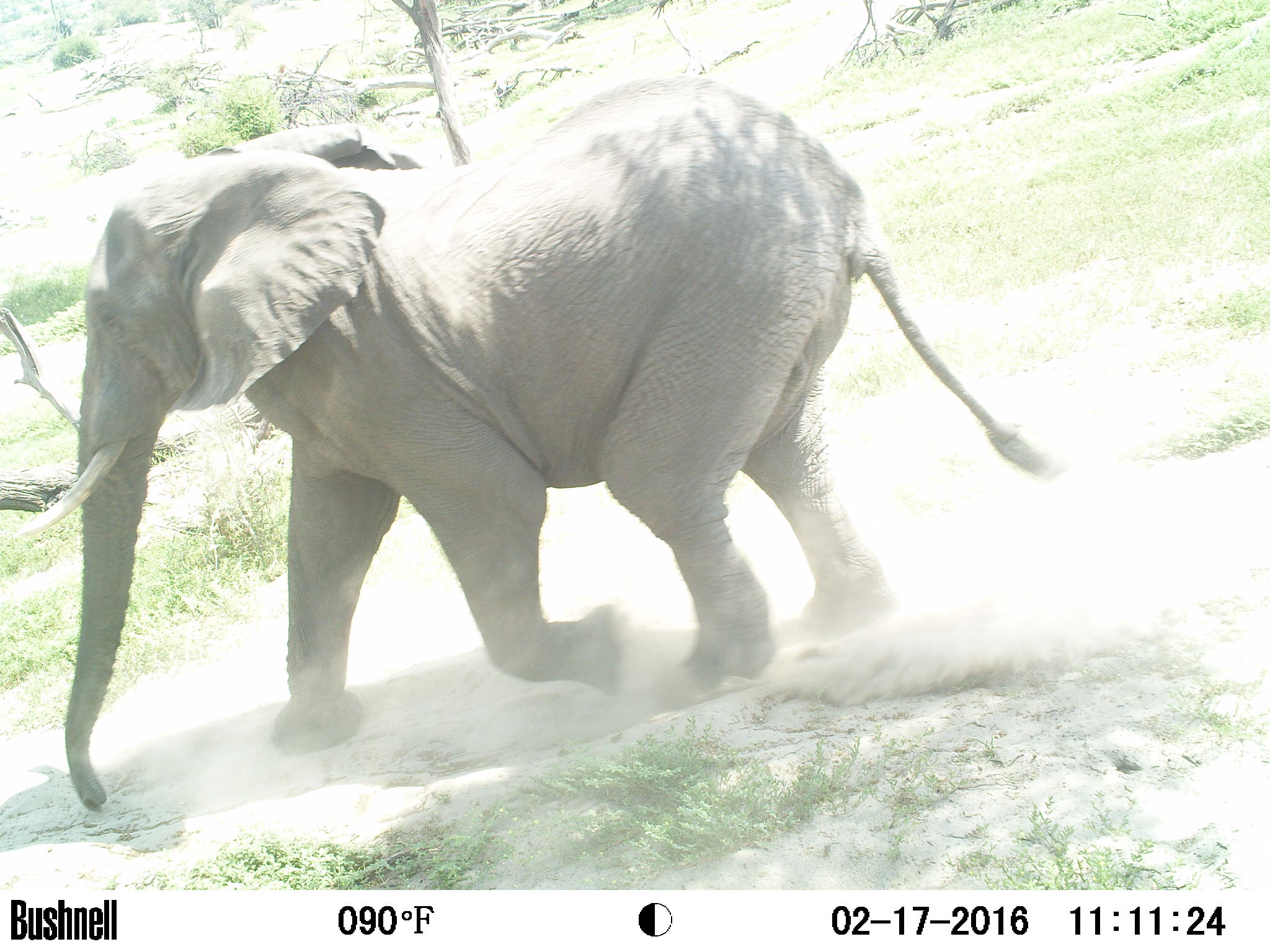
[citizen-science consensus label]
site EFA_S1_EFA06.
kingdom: Animalia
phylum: Chordata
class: Mammalia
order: Proboscidea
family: Elephantidae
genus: Loxodonta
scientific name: Loxodonta africana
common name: african bush elephant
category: elephant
Elephant (african bush elephant) (Loxodonta africana), count 1. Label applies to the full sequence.